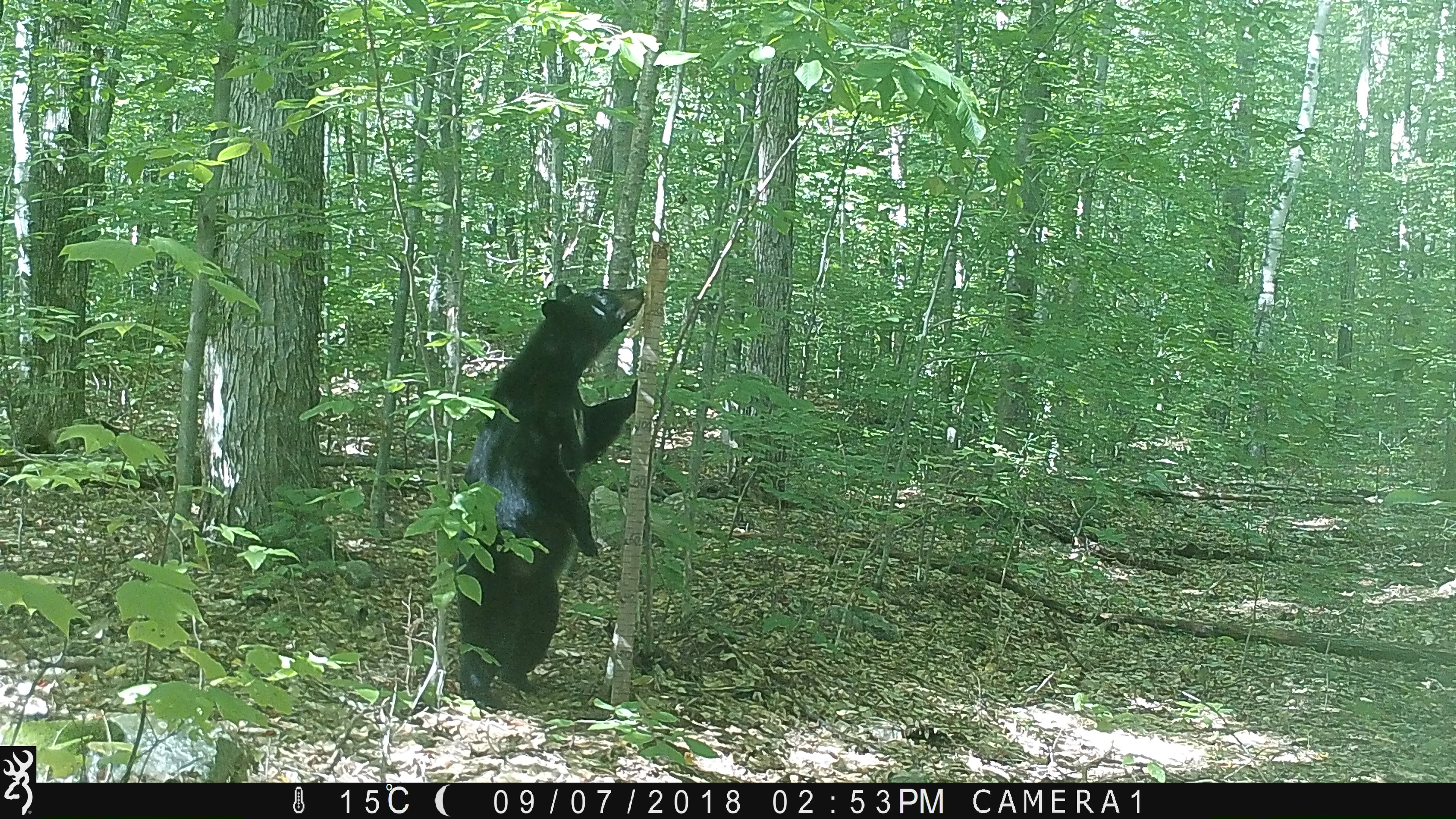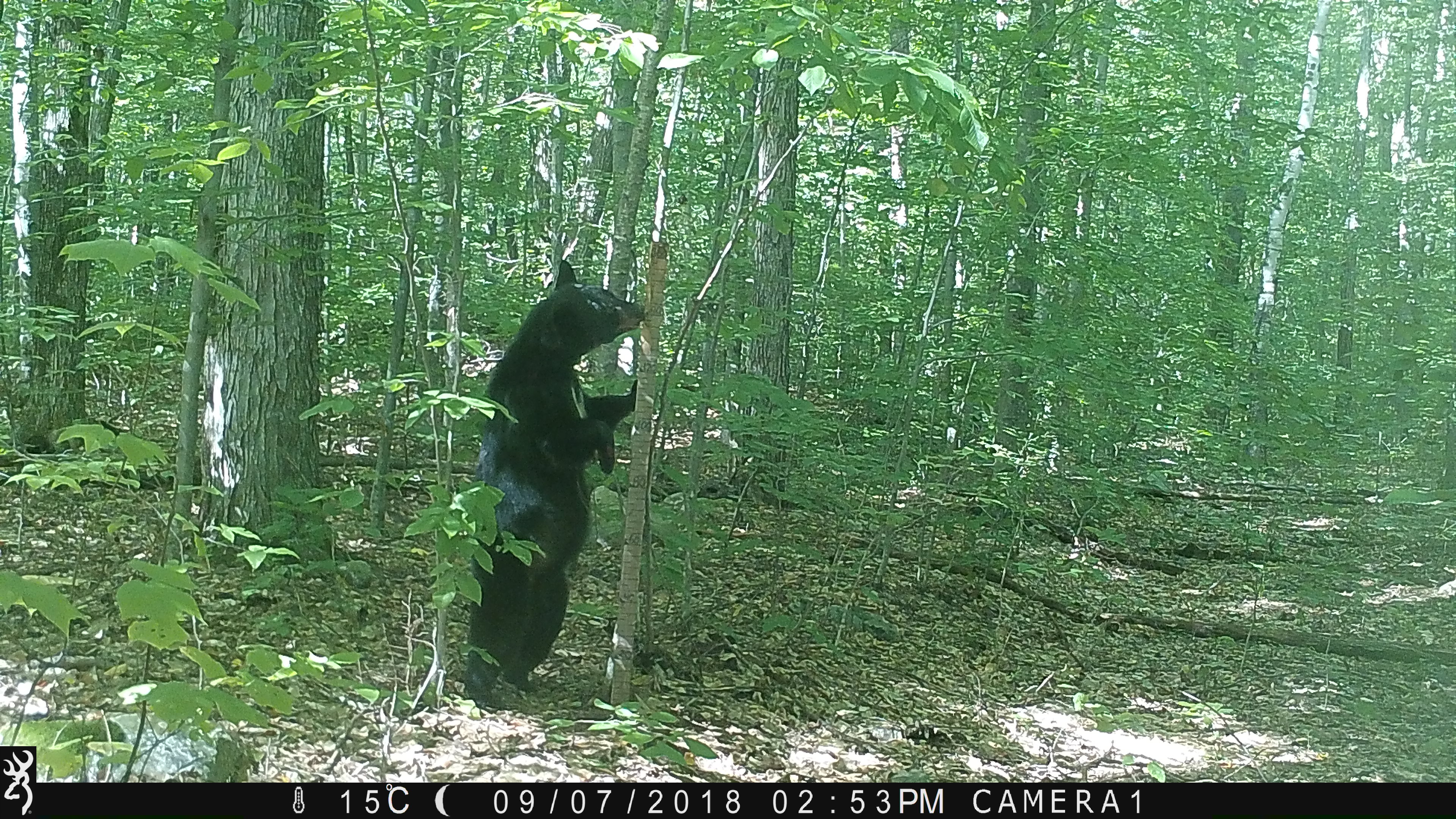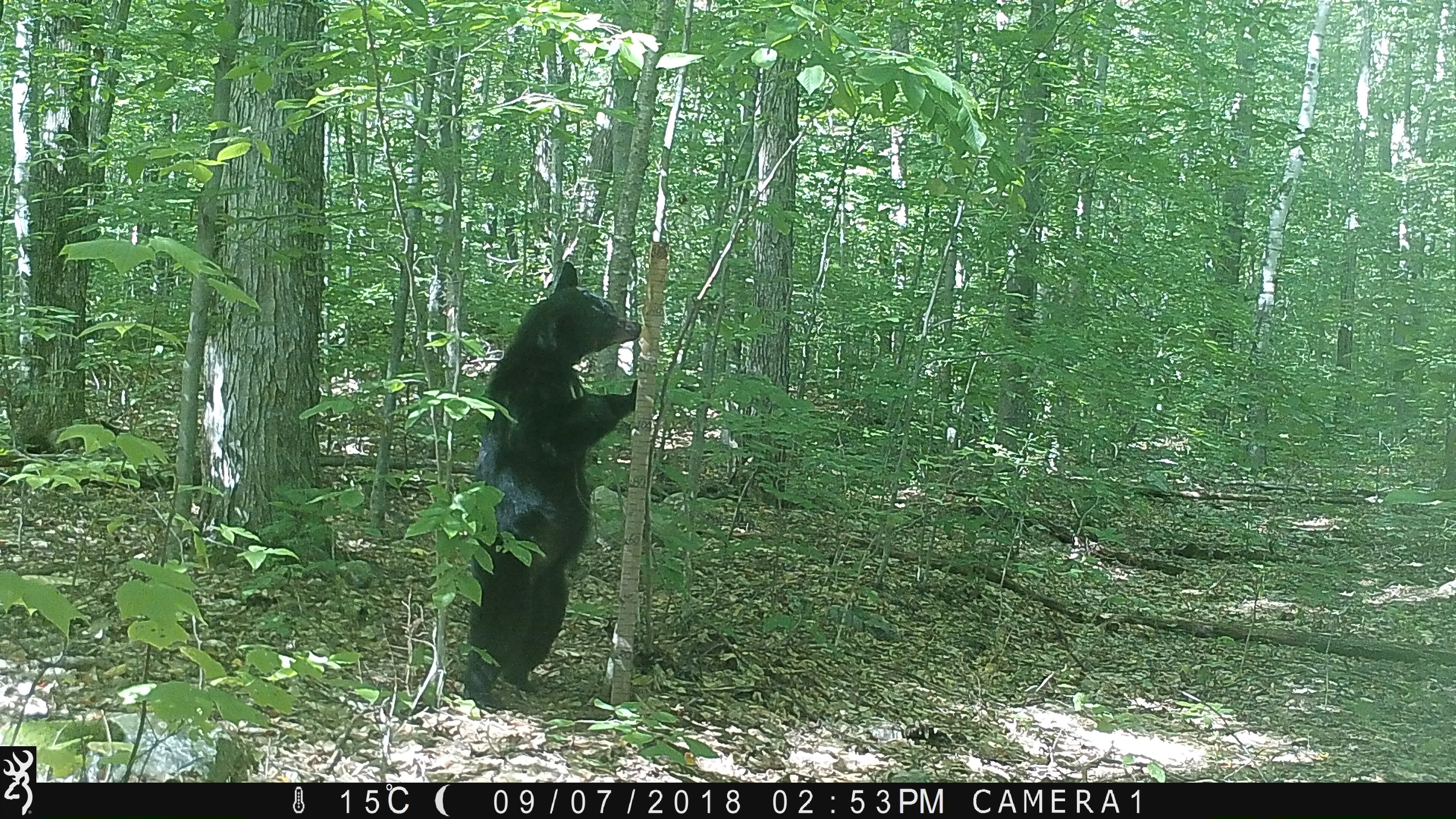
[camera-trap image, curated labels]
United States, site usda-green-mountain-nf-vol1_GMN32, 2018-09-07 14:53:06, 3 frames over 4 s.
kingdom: Animalia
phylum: Chordata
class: Mammalia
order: Carnivora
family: Ursidae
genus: Ursus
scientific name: Ursus americanus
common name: black bear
Black bear (Ursus americanus).